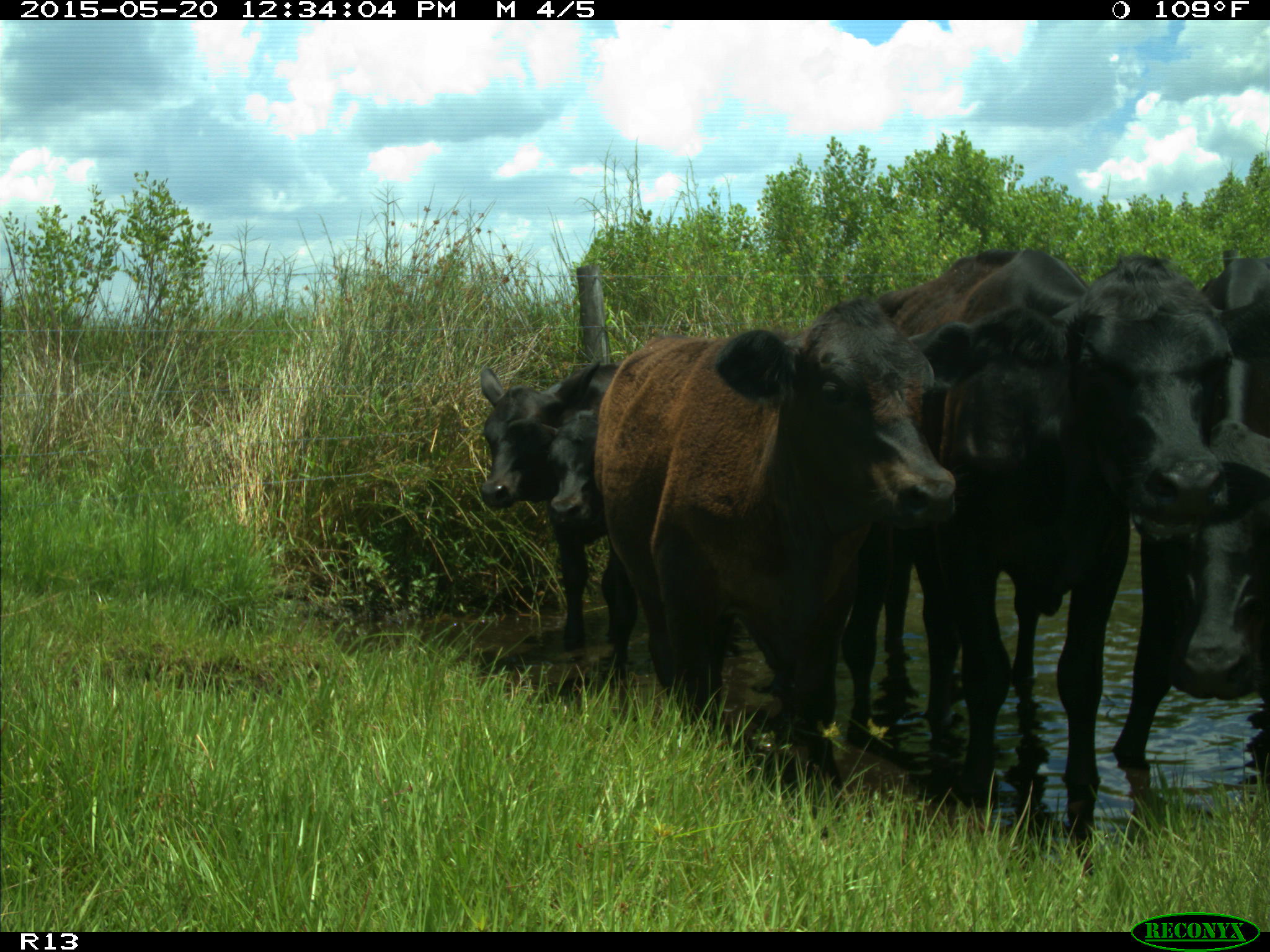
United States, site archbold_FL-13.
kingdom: Animalia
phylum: Chordata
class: Mammalia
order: Artiodactyla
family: Bovidae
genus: Bos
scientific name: Bos taurus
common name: domestic cow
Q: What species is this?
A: Bos taurus (domestic cow).